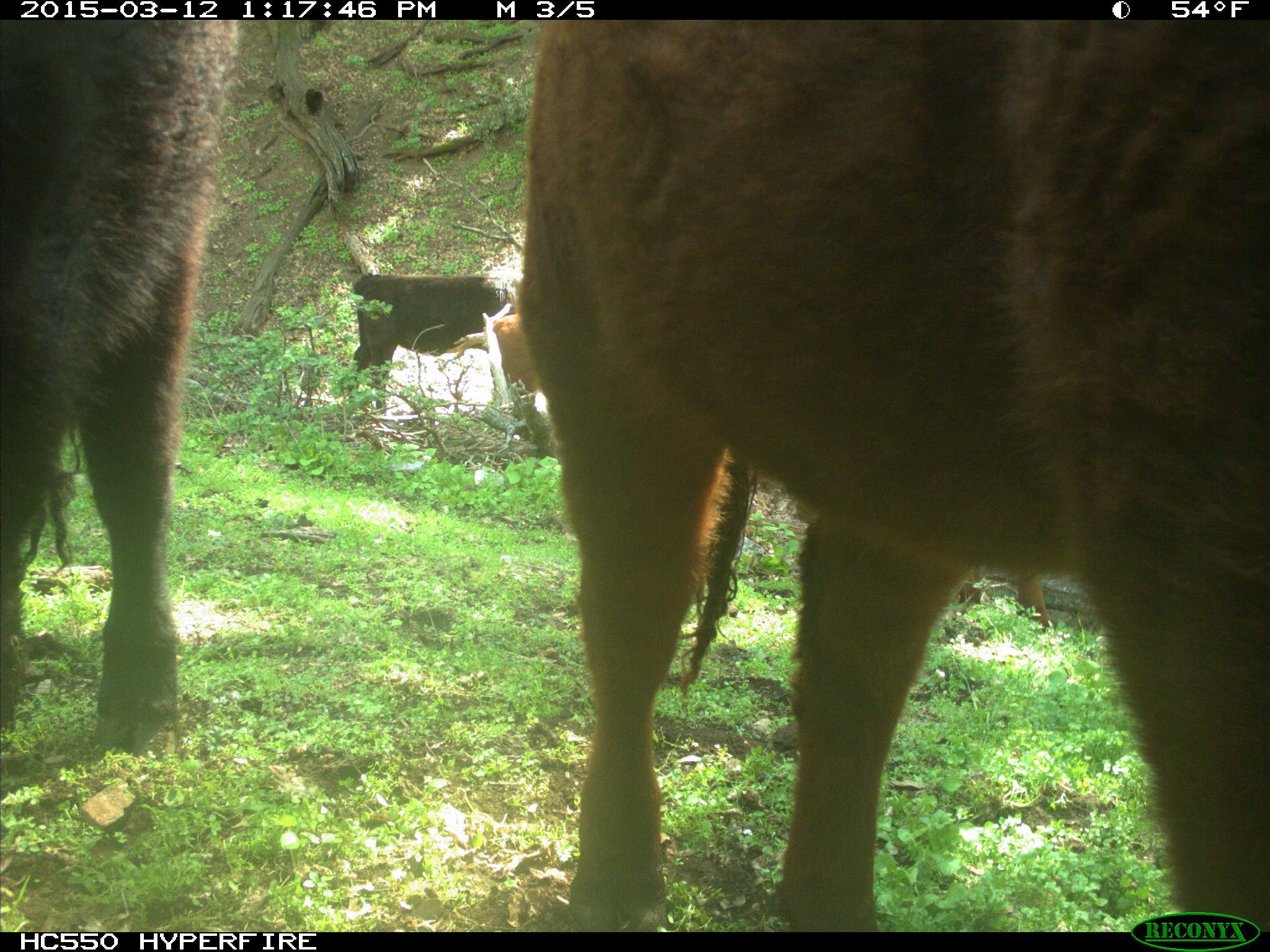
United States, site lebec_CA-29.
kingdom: Animalia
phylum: Chordata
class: Mammalia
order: Artiodactyla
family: Bovidae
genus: Bos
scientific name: Bos taurus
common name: domestic cow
Bos taurus (domestic cow).